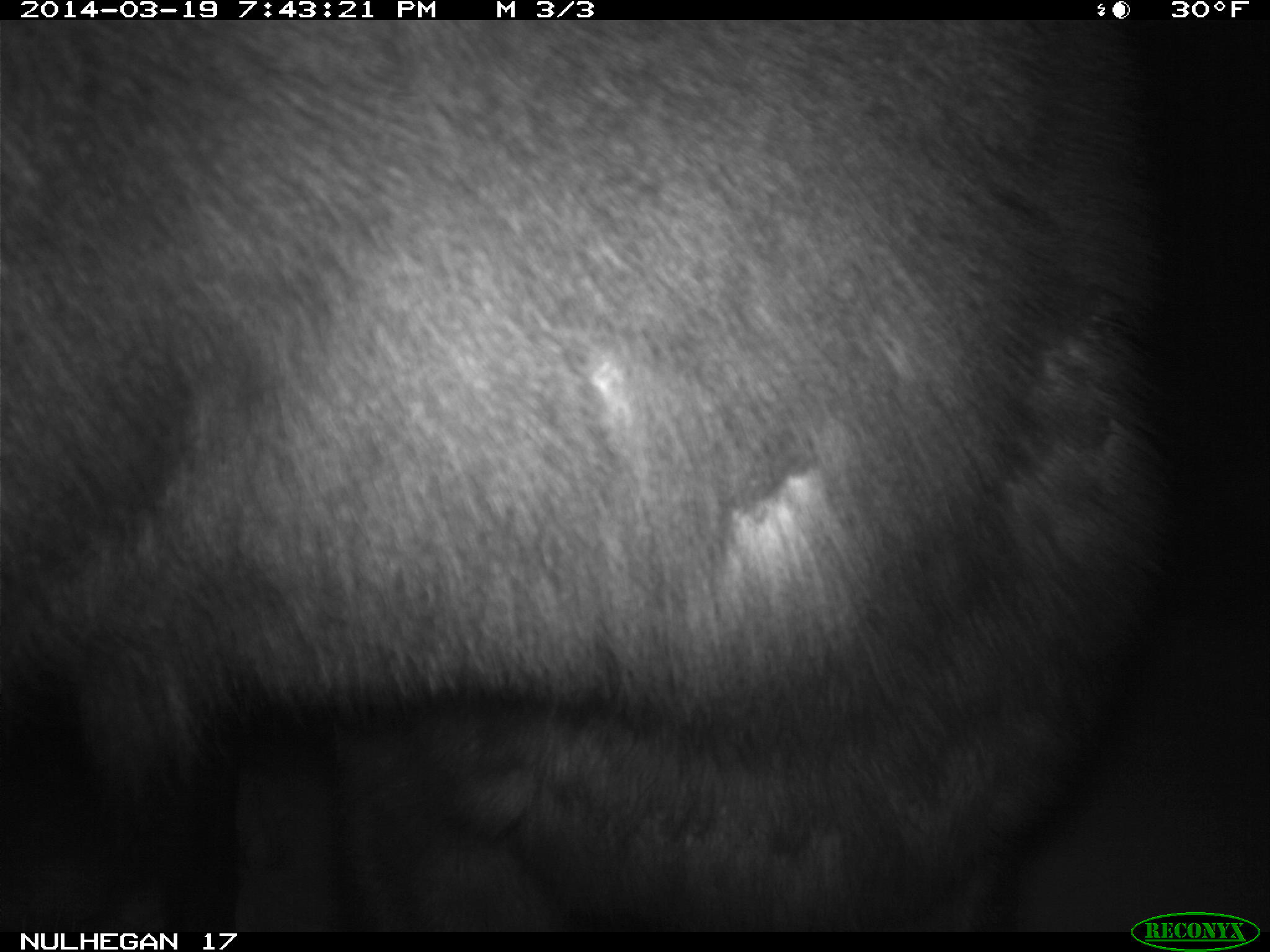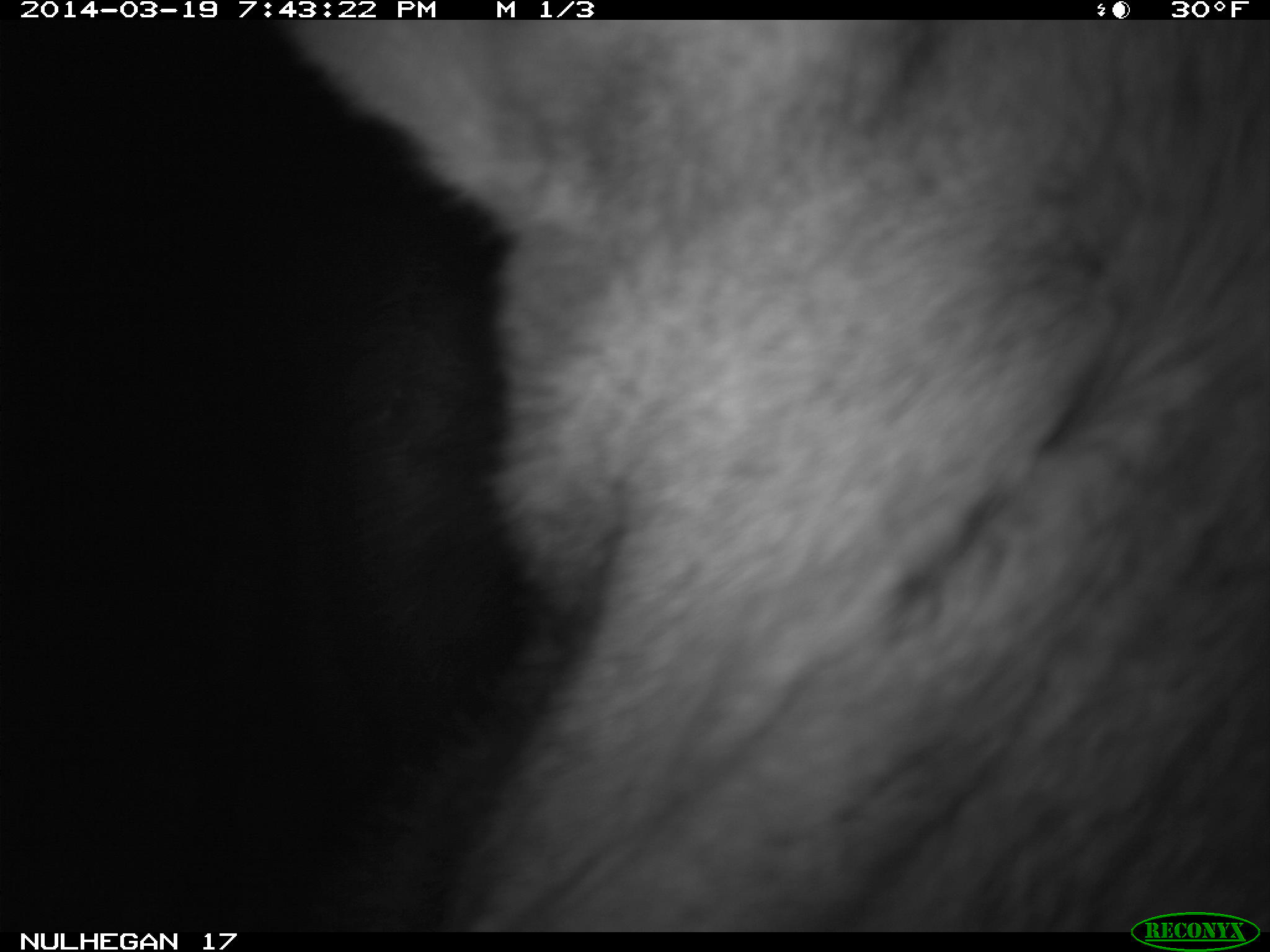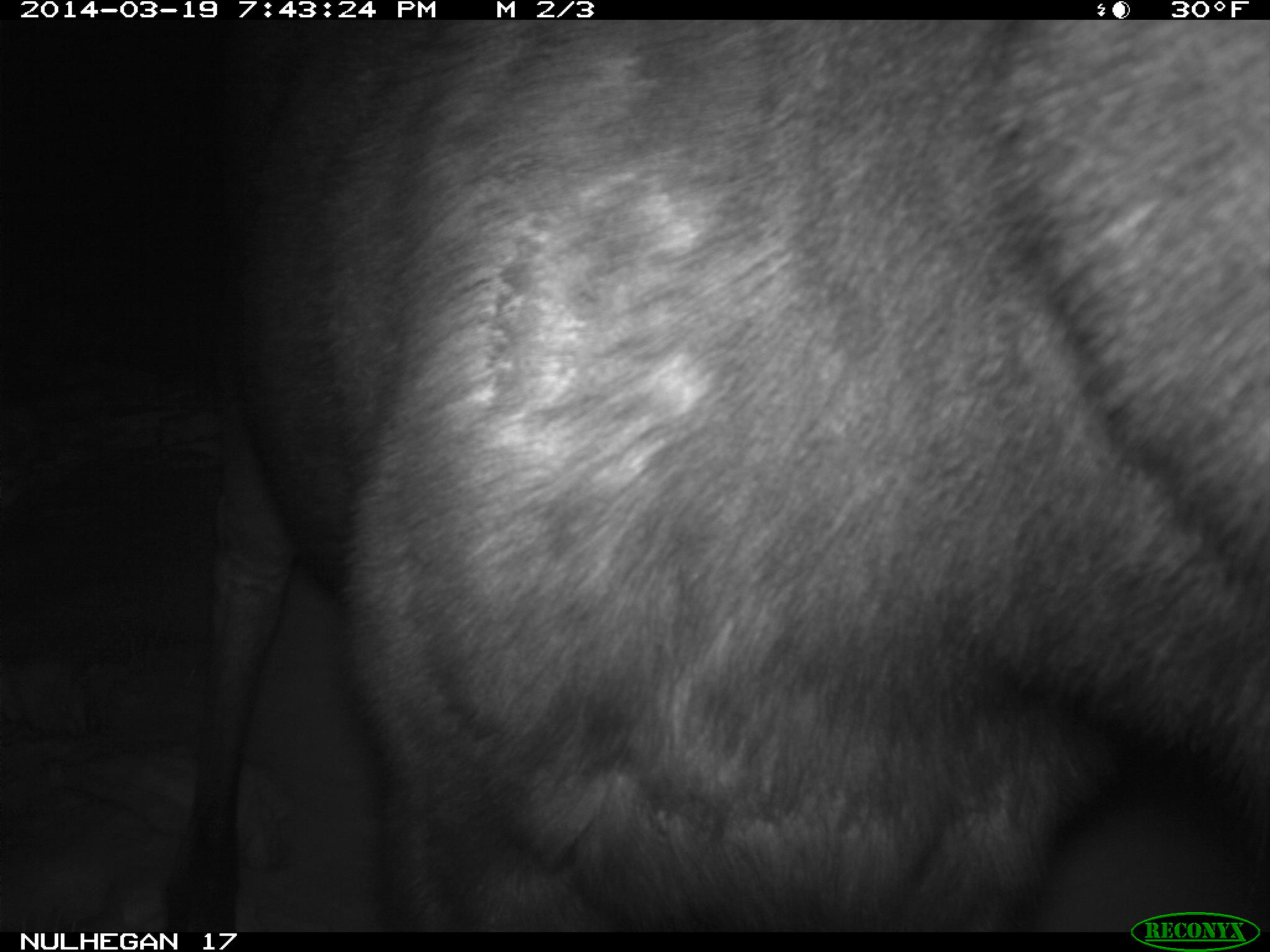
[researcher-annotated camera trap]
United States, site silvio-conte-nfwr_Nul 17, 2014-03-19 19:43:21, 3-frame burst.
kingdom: Animalia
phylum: Chordata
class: Mammalia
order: Artiodactyla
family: Cervidae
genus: Alces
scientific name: Alces alces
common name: moose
Moose (Alces alces).